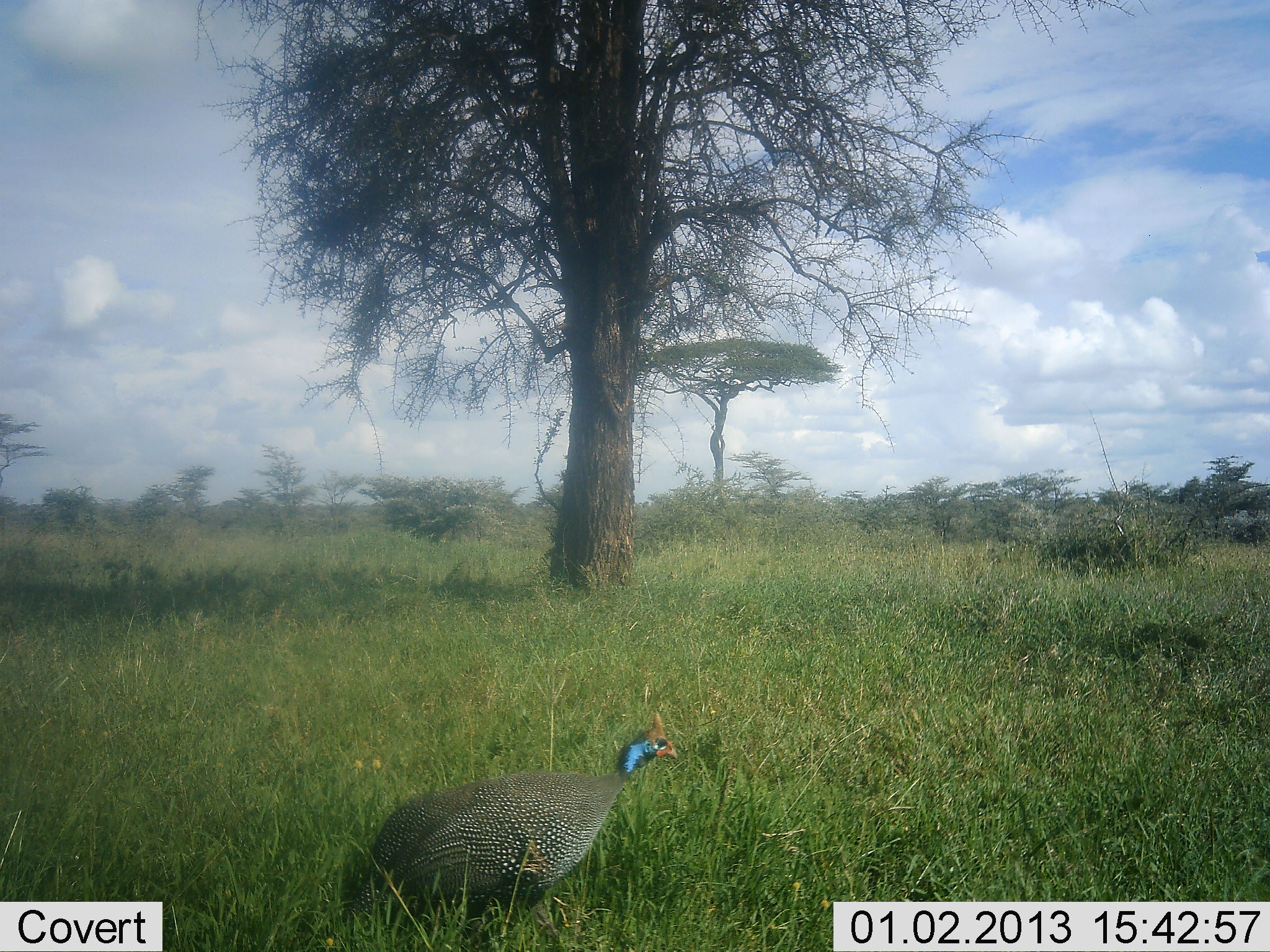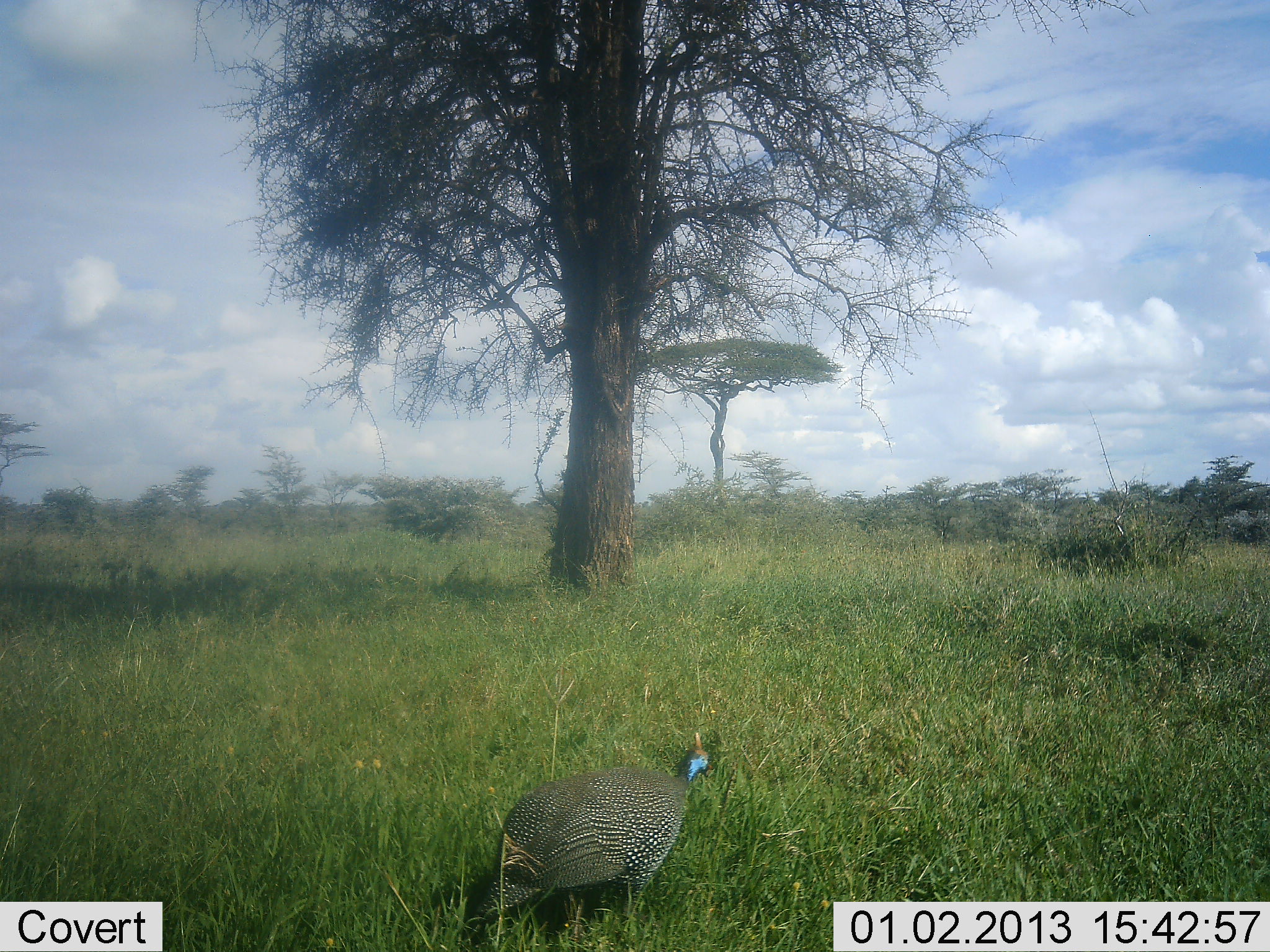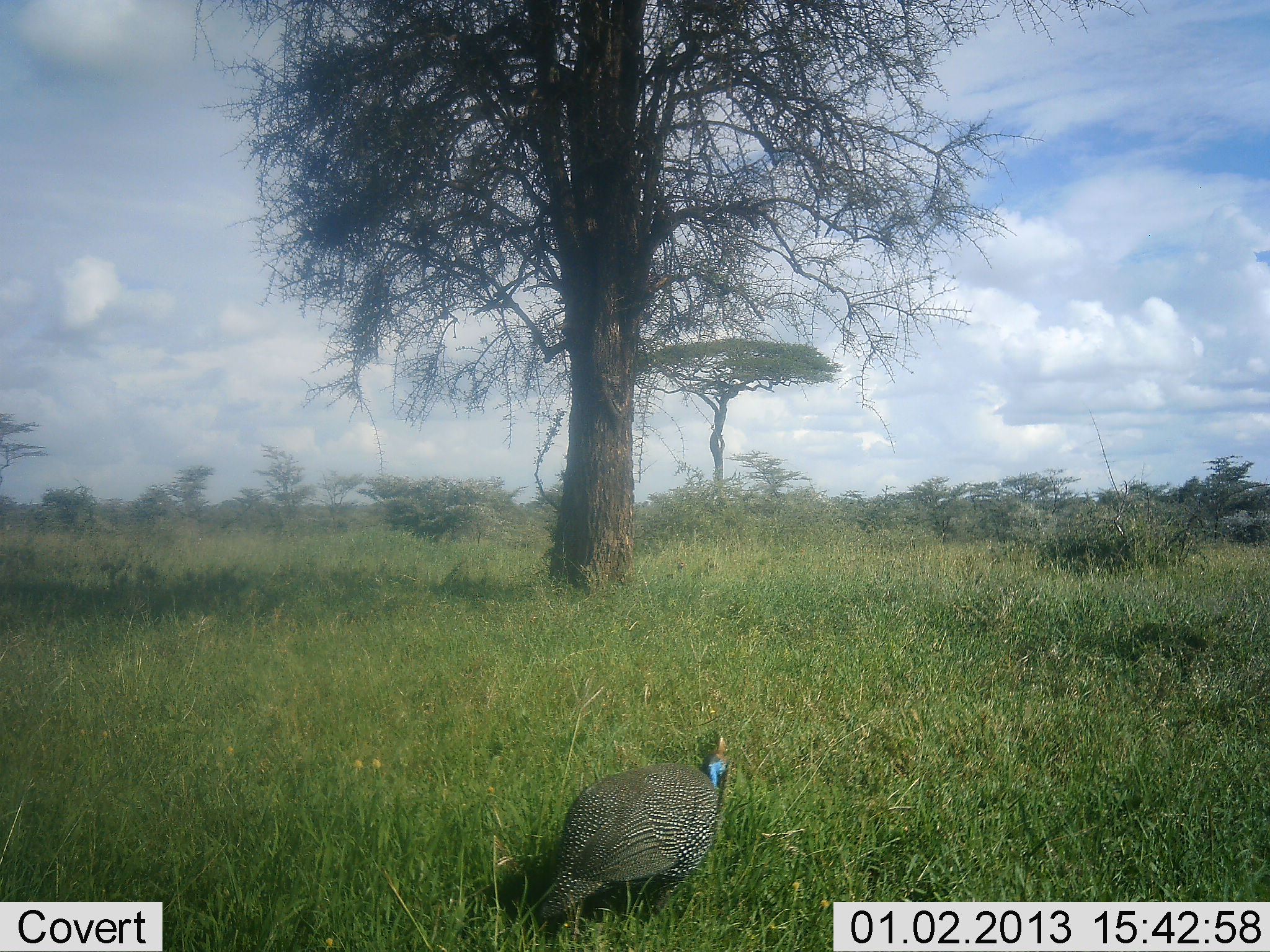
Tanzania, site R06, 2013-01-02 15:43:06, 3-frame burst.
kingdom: Animalia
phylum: Chordata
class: Aves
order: Galliformes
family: Numididae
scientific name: Numididae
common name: guinea fowl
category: guineafowl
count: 1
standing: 52%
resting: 0%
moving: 45%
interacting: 0%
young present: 0%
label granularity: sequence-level